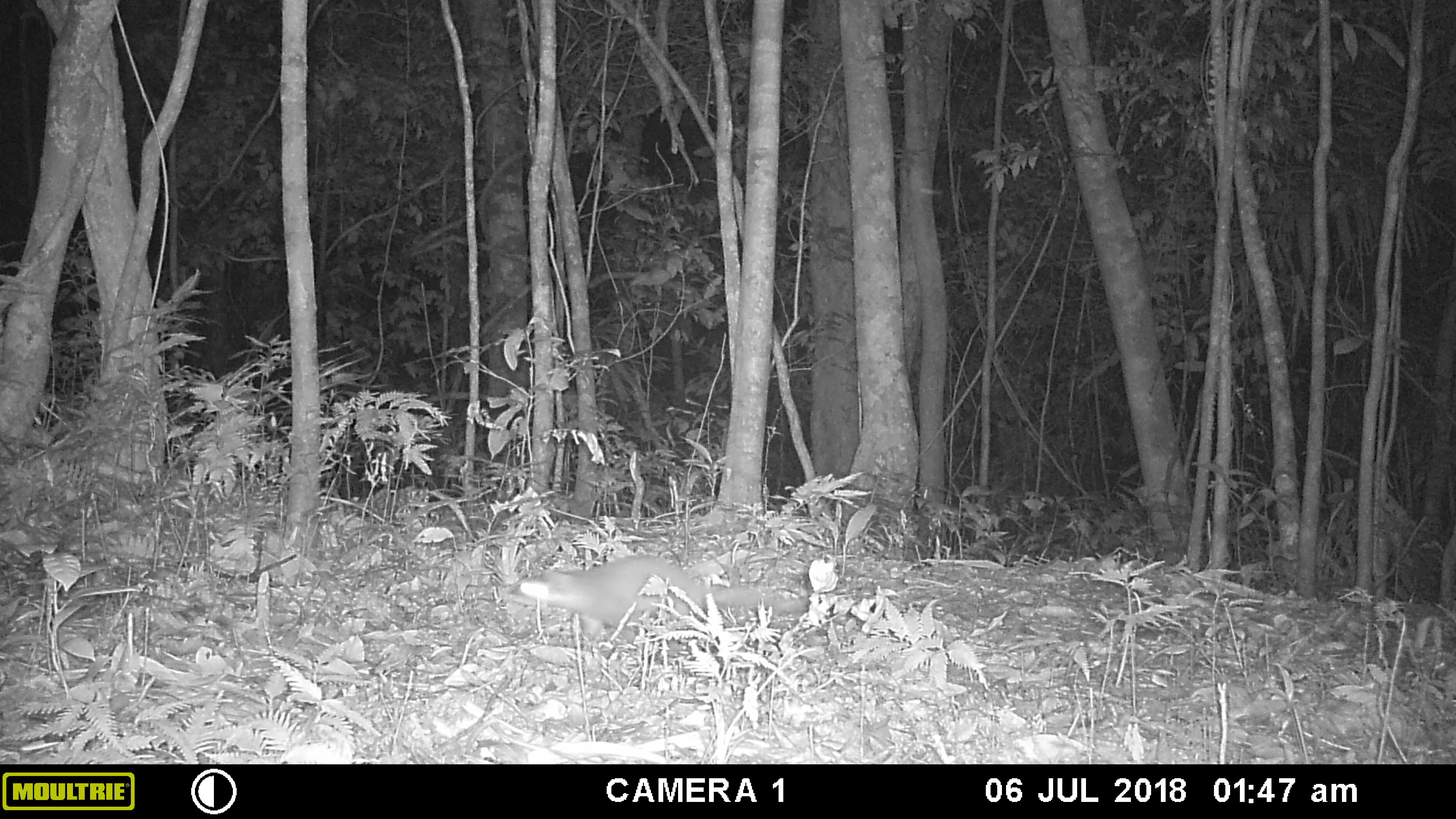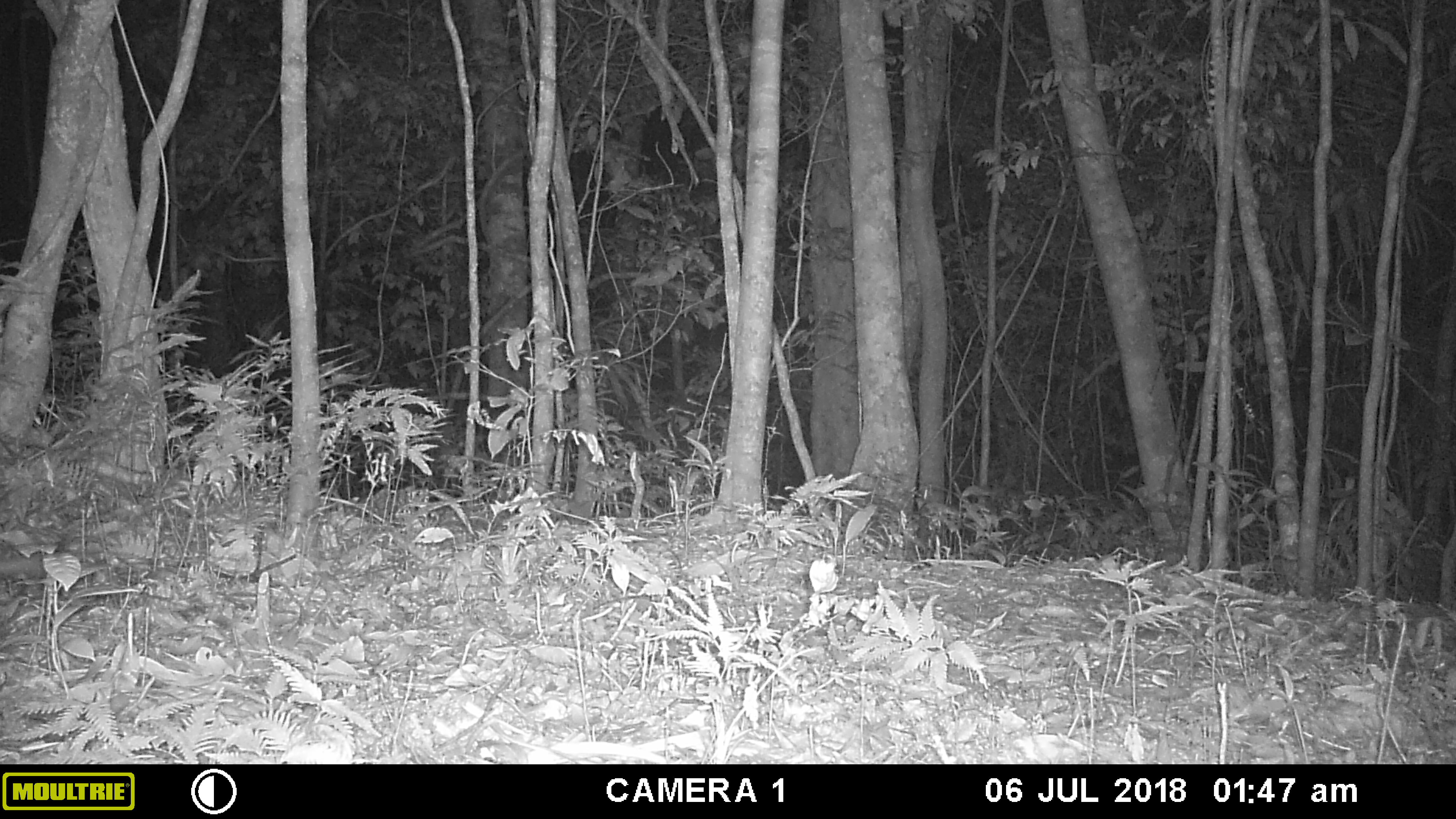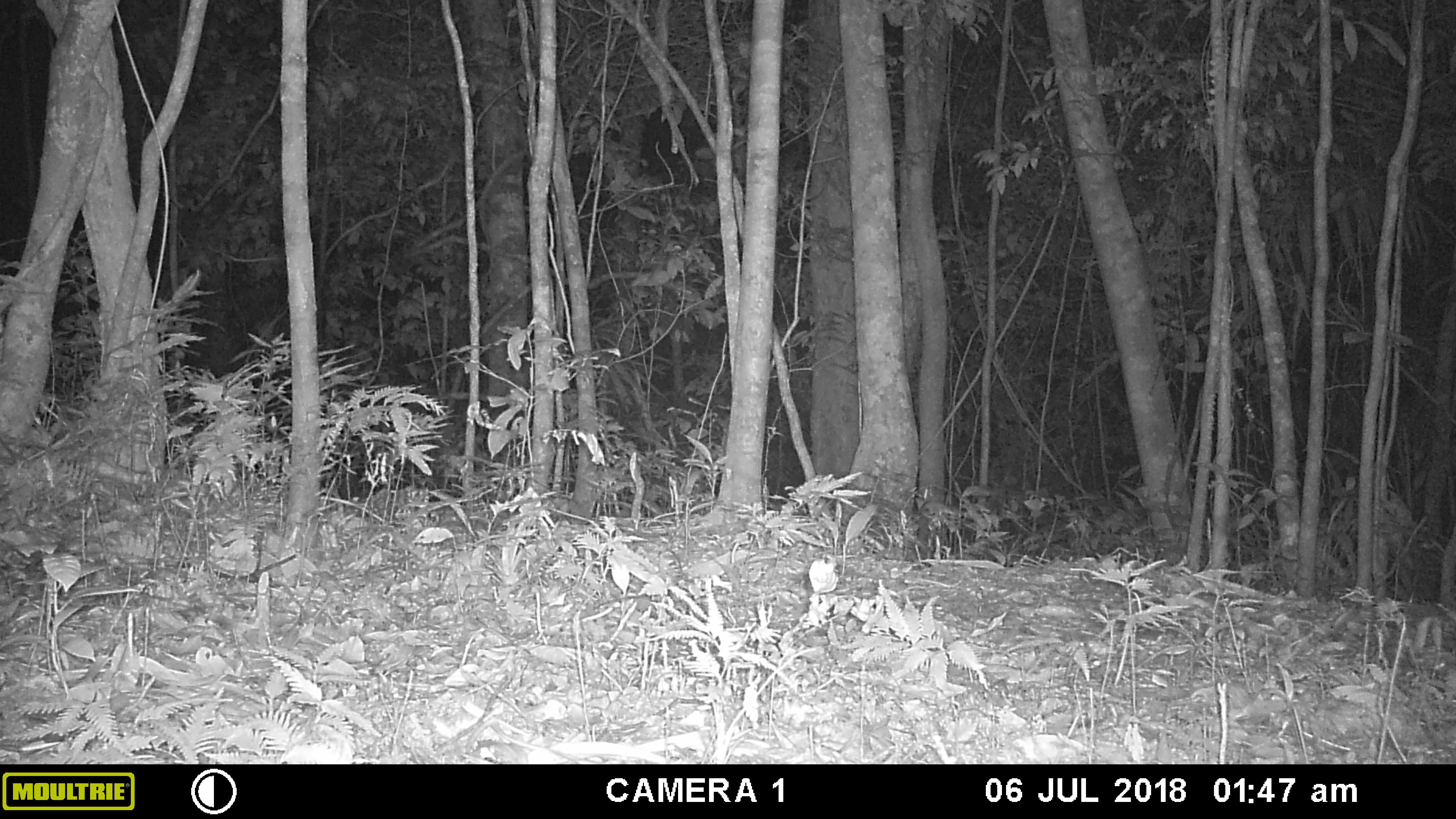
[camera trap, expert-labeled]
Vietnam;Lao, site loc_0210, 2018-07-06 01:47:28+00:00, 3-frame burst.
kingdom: Animalia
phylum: Chordata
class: Mammalia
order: Carnivora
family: Mustelidae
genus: Melogale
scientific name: Melogale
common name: ferret badger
Ferret badger (Melogale). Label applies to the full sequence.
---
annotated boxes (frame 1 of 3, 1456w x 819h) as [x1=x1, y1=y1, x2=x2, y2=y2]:
ferret badger: [x1=517, y1=552, x2=808, y2=639]